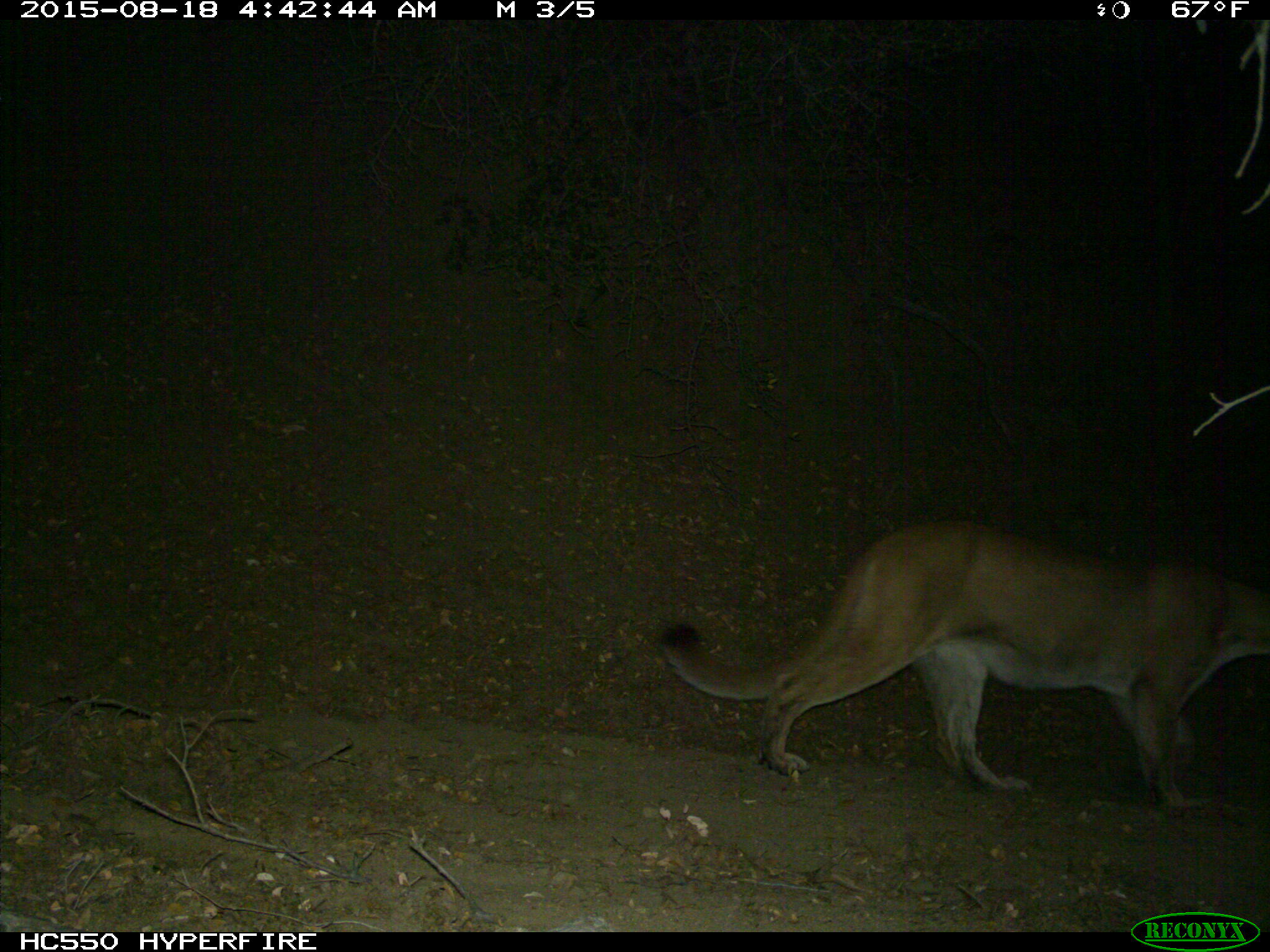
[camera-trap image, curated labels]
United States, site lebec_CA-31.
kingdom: Animalia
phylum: Chordata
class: Mammalia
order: Carnivora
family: Felidae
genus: Puma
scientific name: Puma concolor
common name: mountain lion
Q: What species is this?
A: Puma concolor (mountain lion).